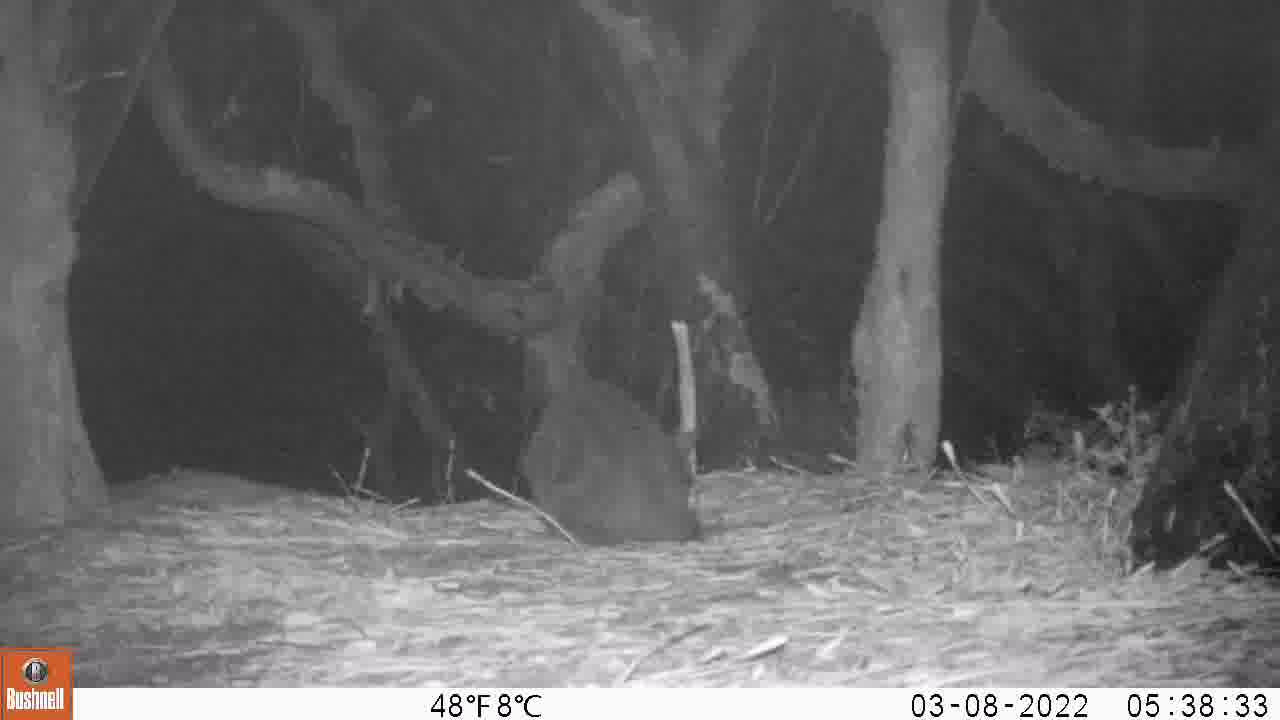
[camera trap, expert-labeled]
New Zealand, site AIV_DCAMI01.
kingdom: Animalia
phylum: Chordata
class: Mammalia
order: Carnivora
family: Felidae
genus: Felis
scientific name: Felis catus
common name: domestic cat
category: cat